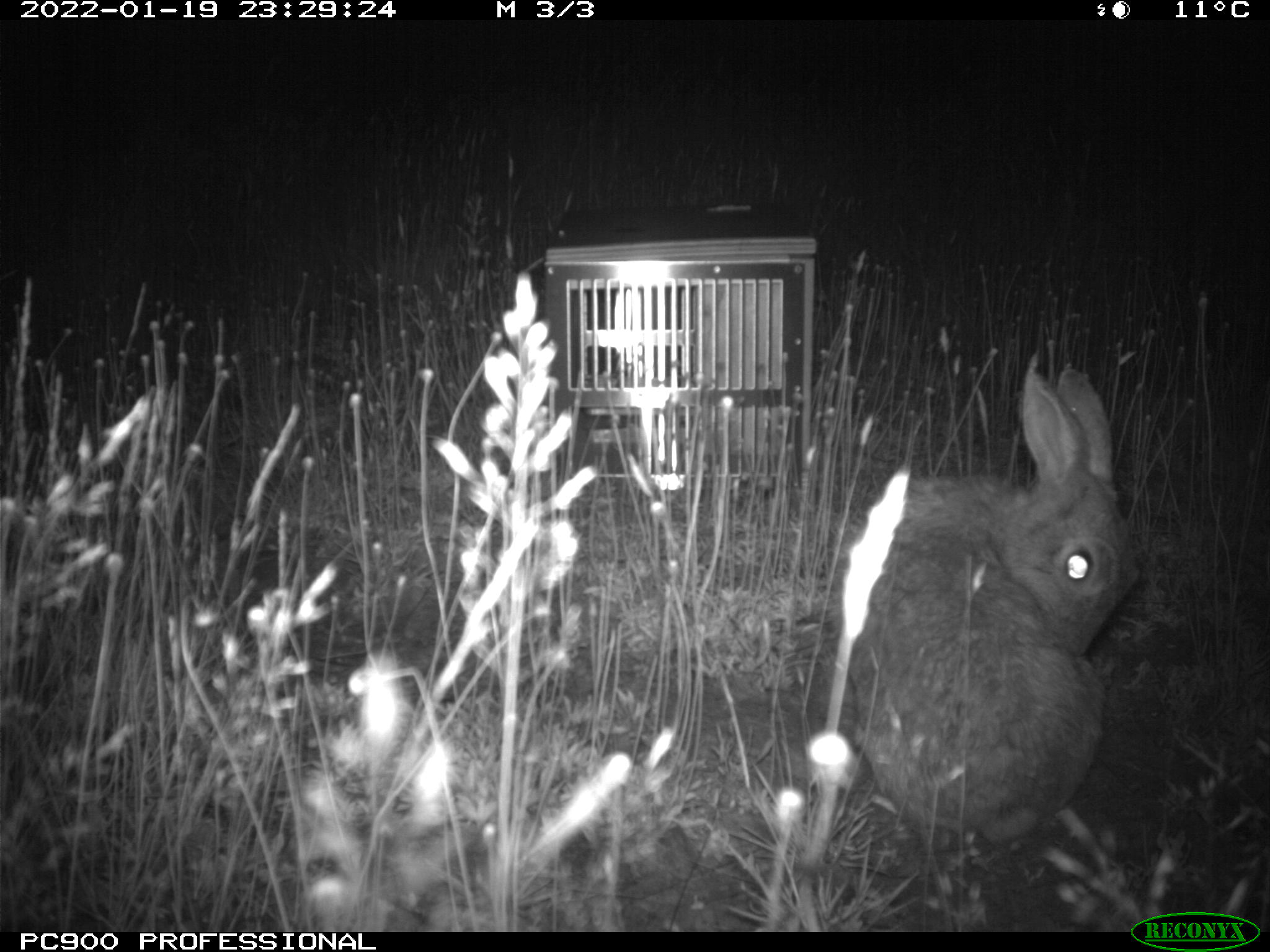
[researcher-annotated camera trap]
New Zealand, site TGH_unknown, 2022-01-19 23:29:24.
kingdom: Animalia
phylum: Chordata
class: Mammalia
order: Lagomorpha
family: Leporidae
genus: Oryctolagus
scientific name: Oryctolagus cuniculus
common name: european rabbit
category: rabbit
Rabbit (european rabbit) (Oryctolagus cuniculus).